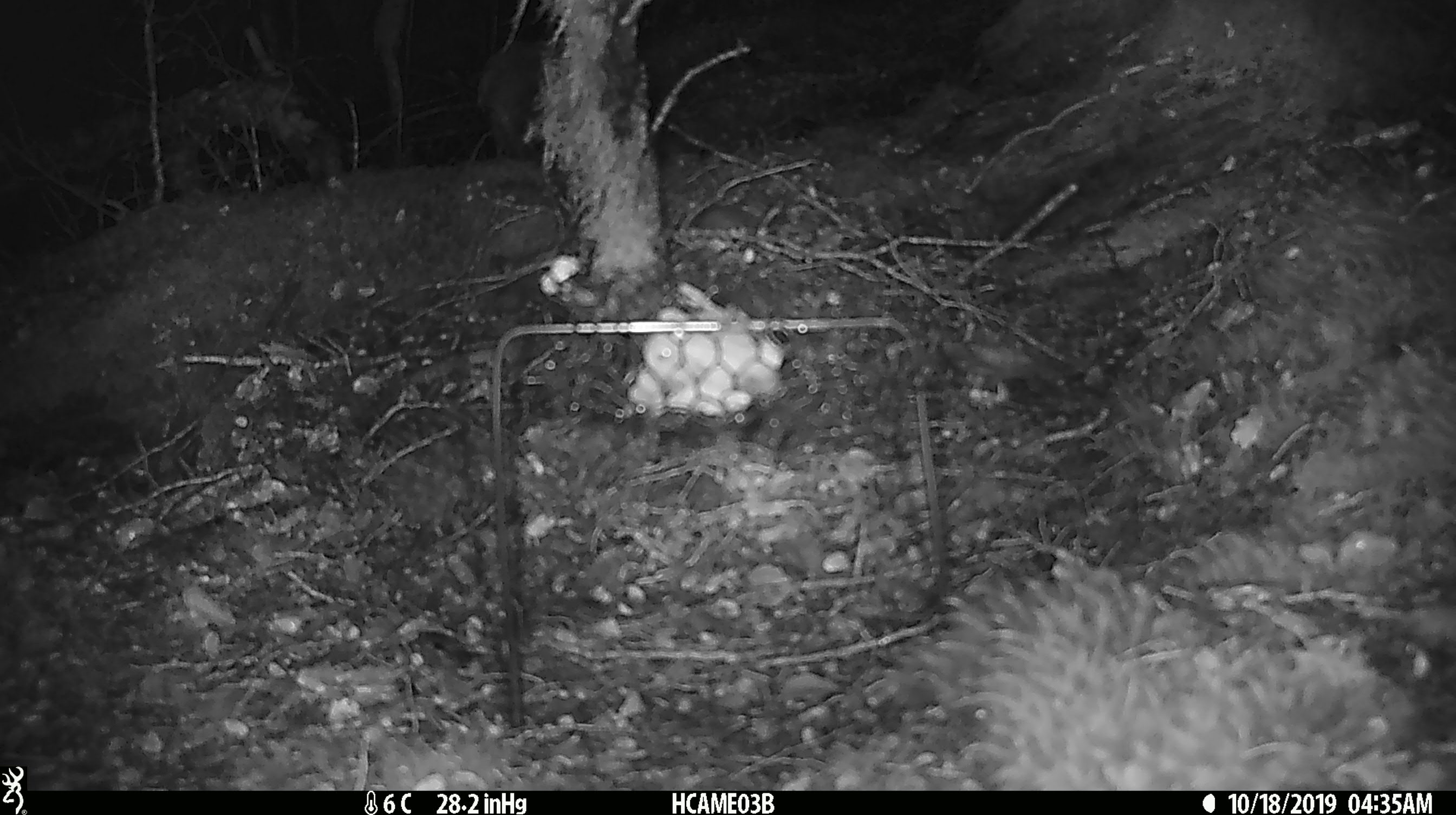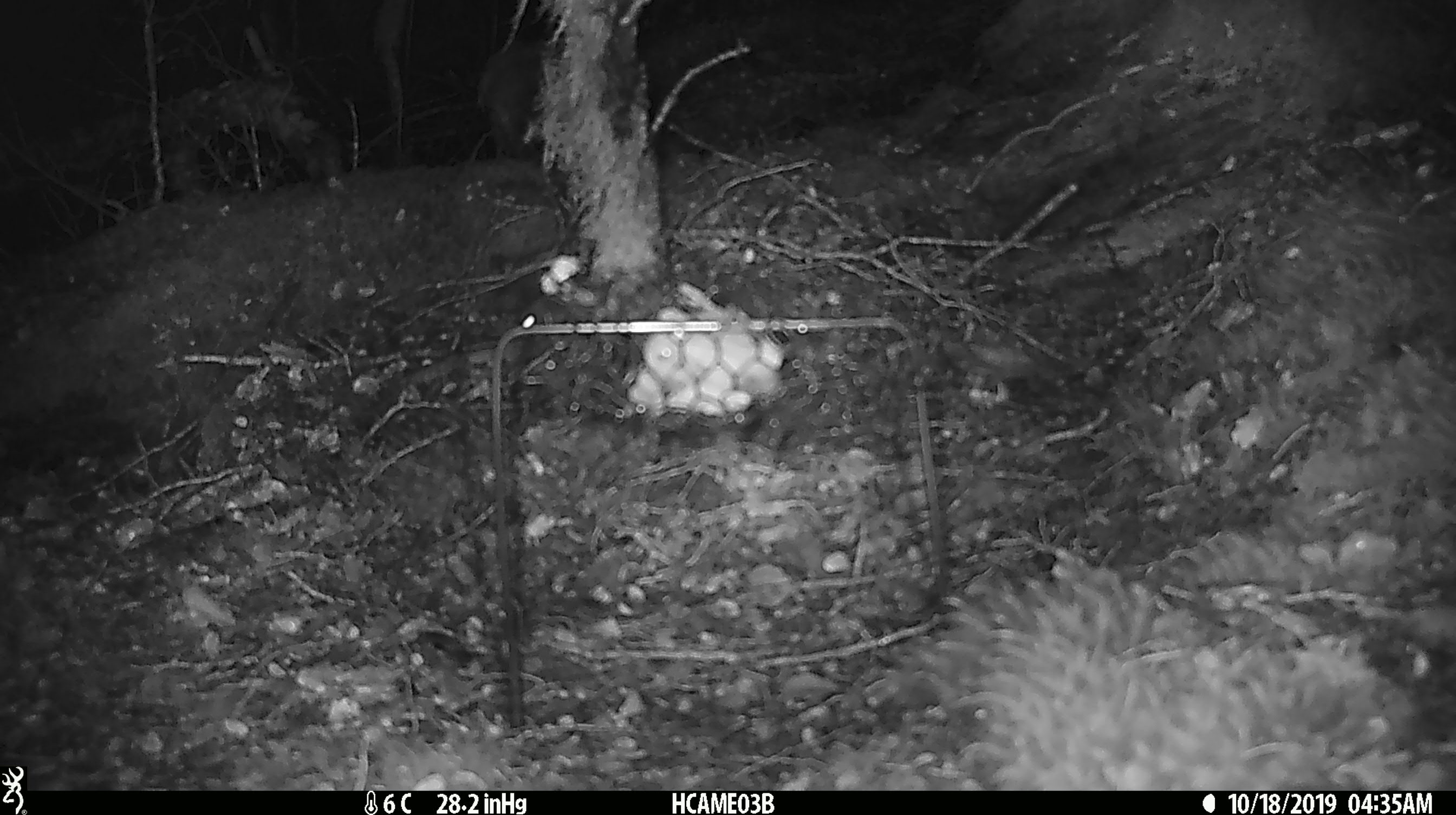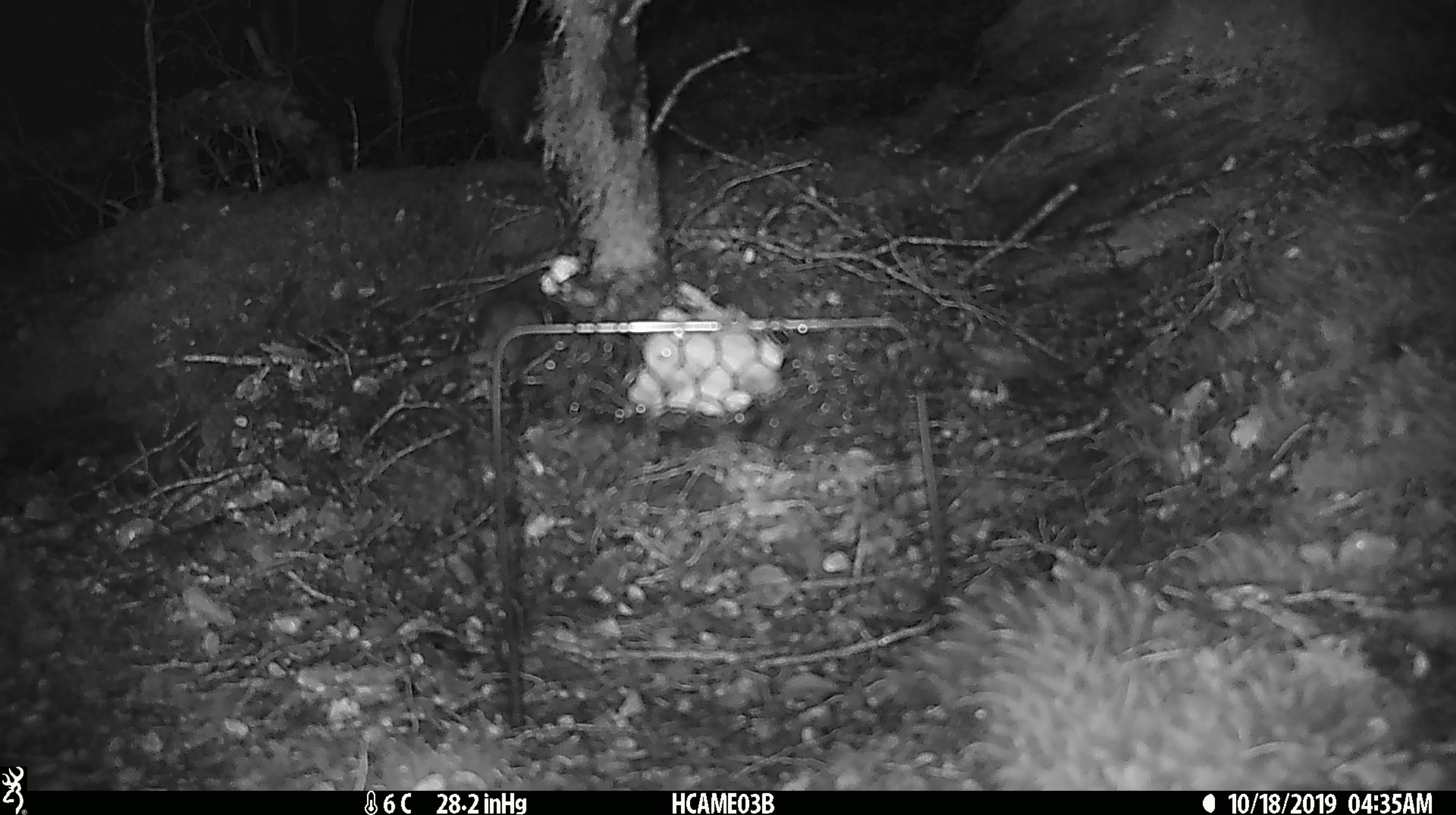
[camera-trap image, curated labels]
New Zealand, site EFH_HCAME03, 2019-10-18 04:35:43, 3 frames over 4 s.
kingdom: Animalia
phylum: Chordata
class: Mammalia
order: Rodentia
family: Muridae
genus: Mus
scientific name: Mus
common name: mouse